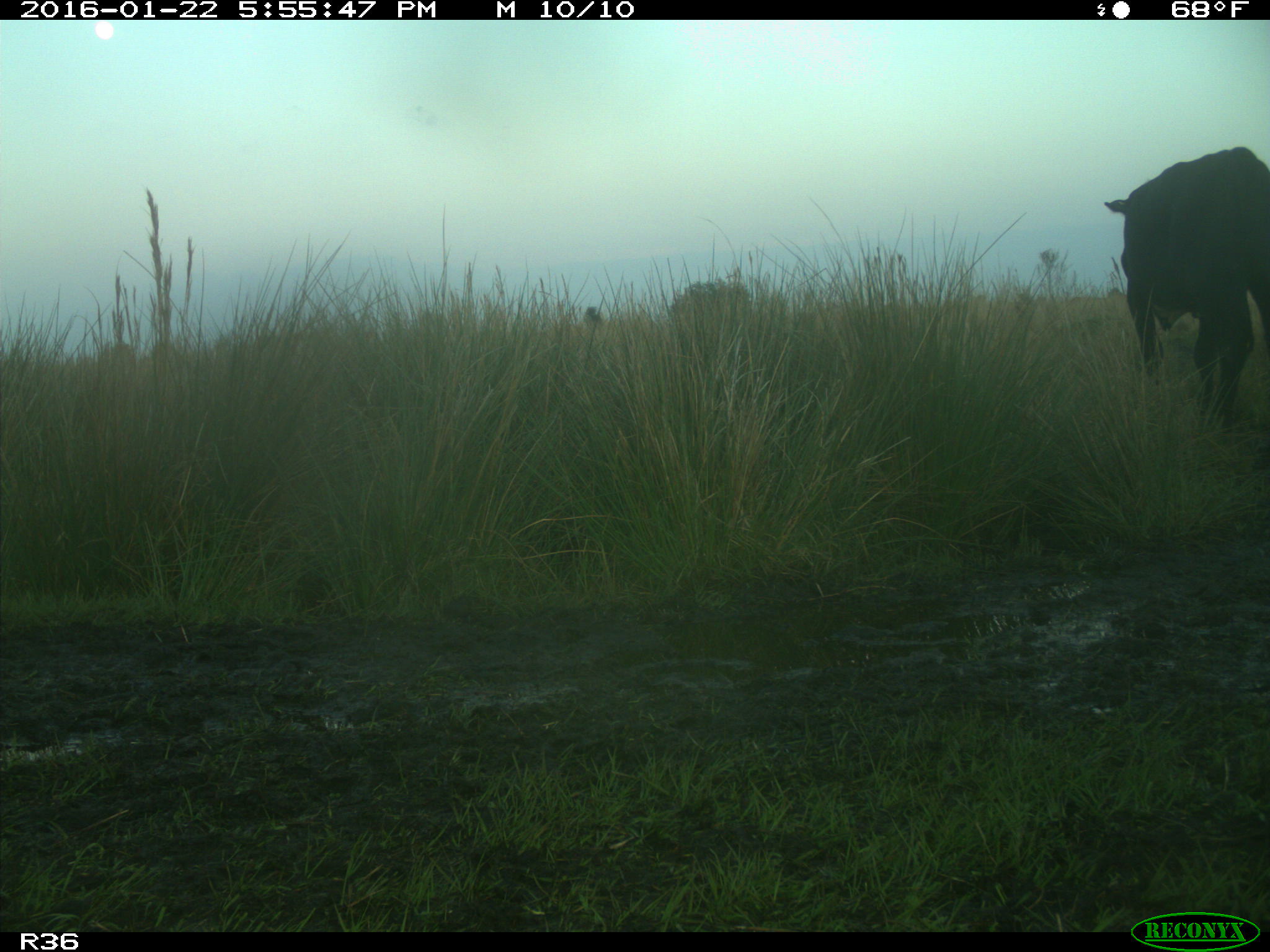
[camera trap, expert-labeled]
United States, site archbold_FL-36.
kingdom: Animalia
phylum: Chordata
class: Mammalia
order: Artiodactyla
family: Bovidae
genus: Bos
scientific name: Bos taurus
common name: domestic cow